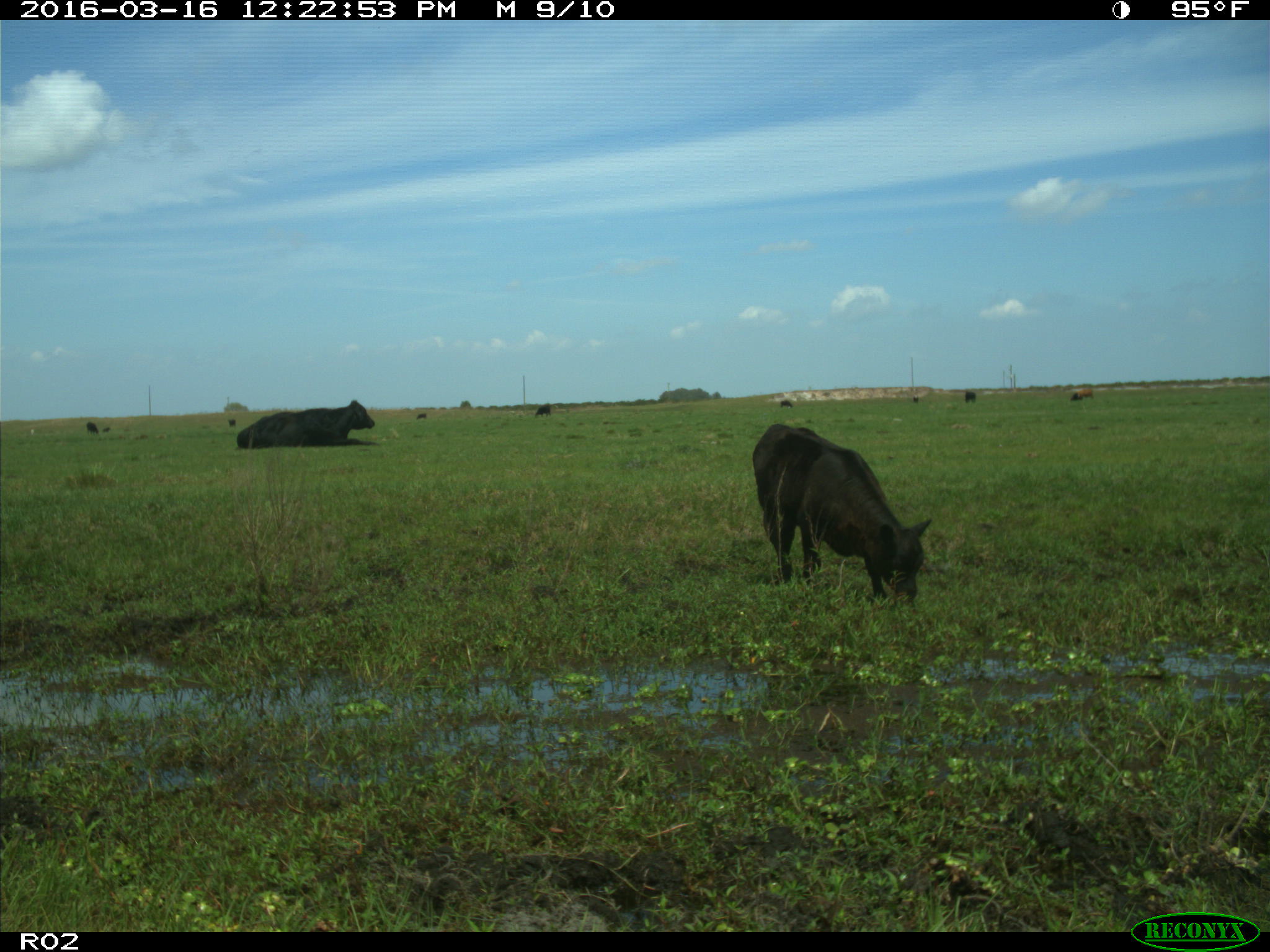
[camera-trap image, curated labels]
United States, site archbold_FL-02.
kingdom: Animalia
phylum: Chordata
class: Mammalia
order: Artiodactyla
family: Bovidae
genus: Bos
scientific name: Bos taurus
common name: domestic cow